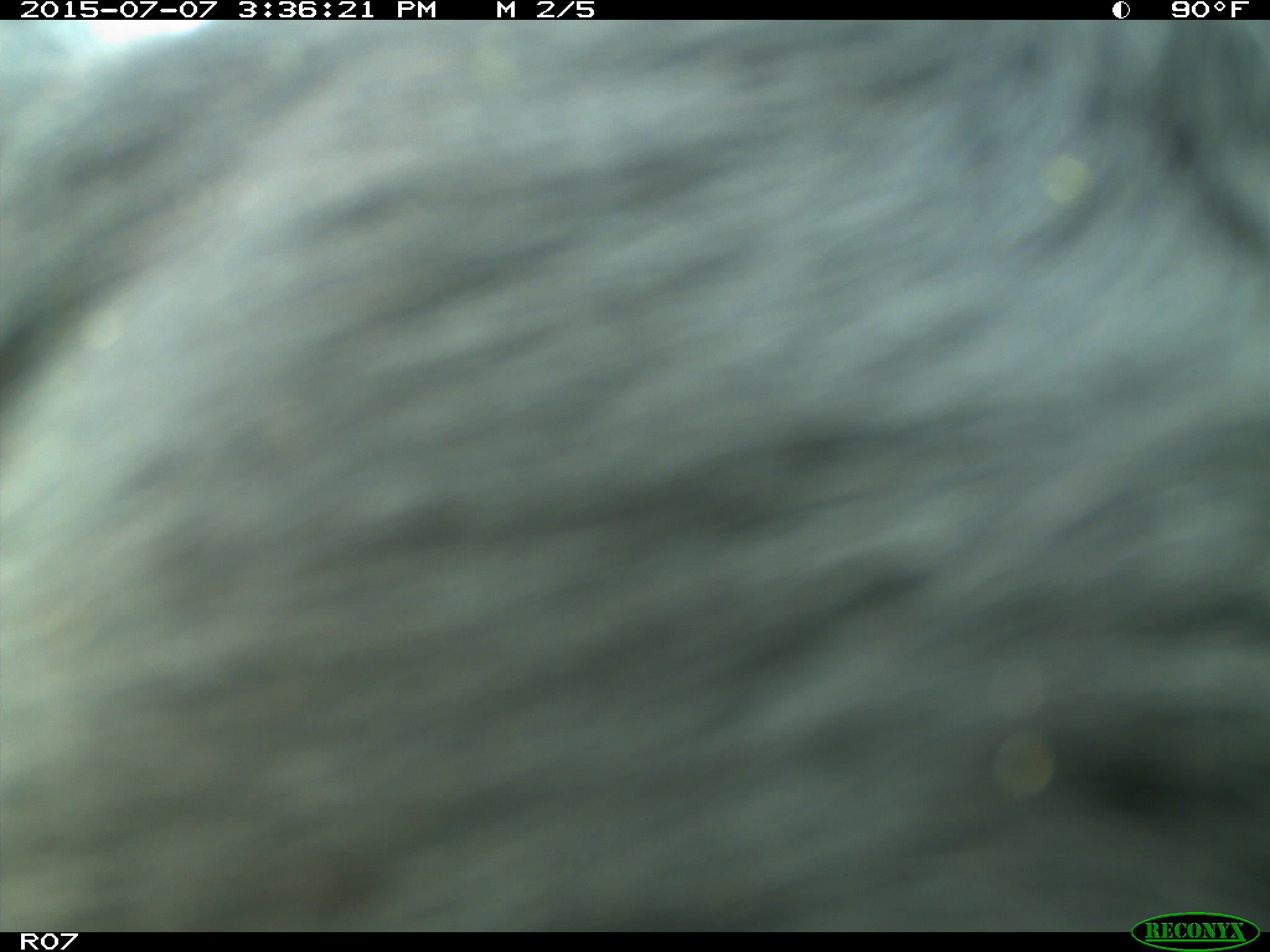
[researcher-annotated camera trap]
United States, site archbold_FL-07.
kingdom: Animalia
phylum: Chordata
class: Mammalia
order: Artiodactyla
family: Bovidae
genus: Bos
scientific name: Bos taurus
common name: domestic cow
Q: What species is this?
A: Bos taurus (domestic cow).